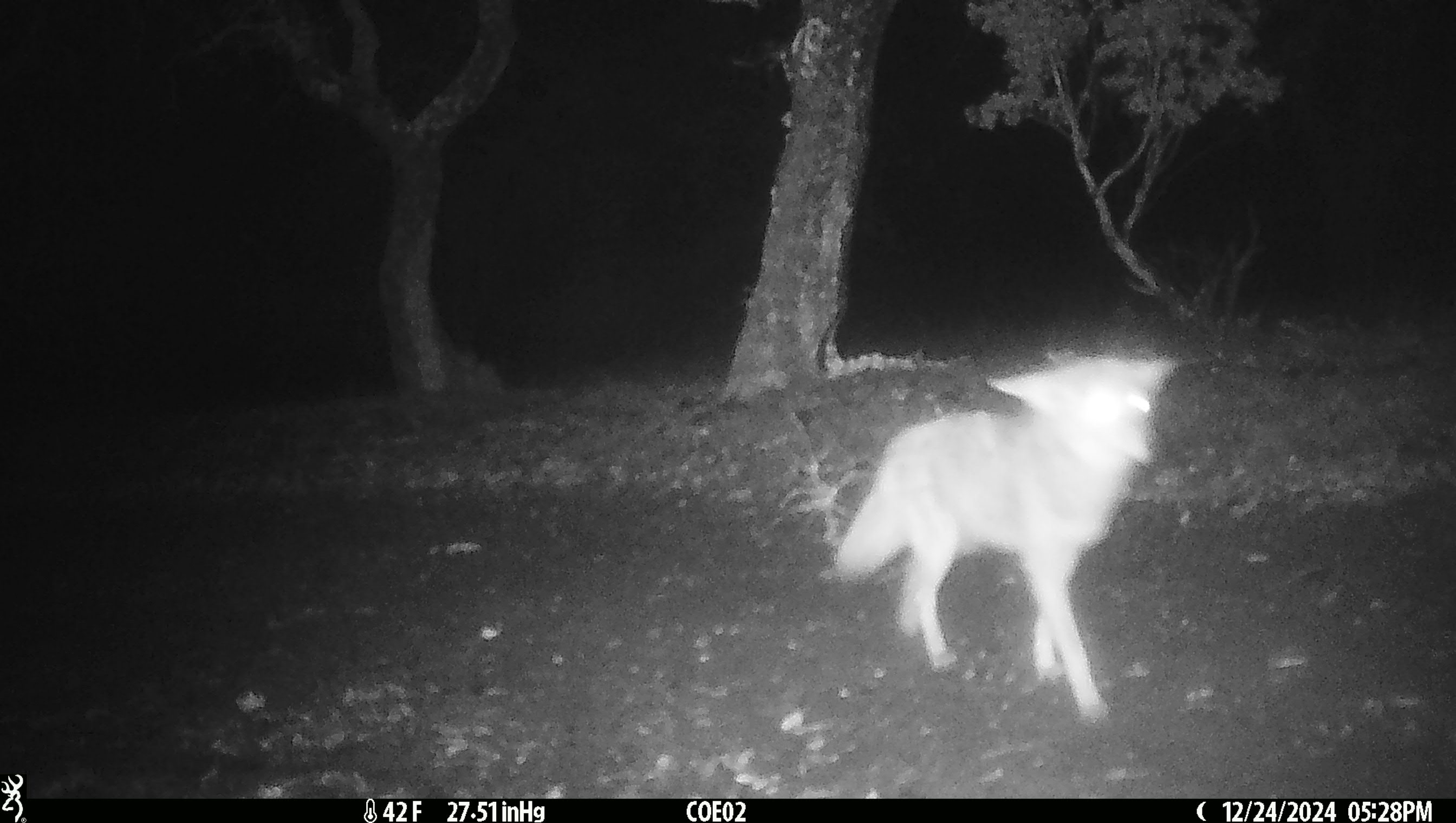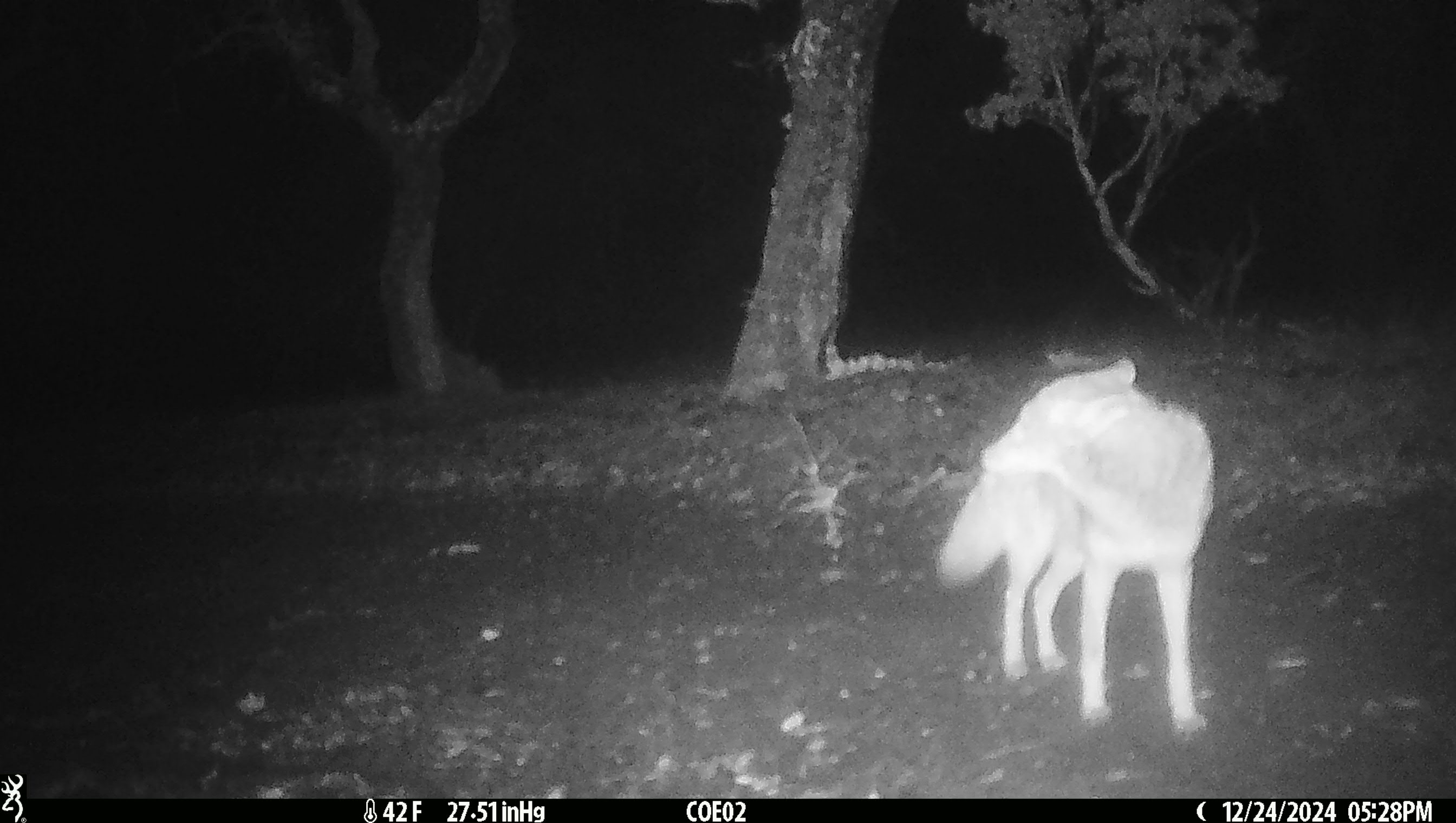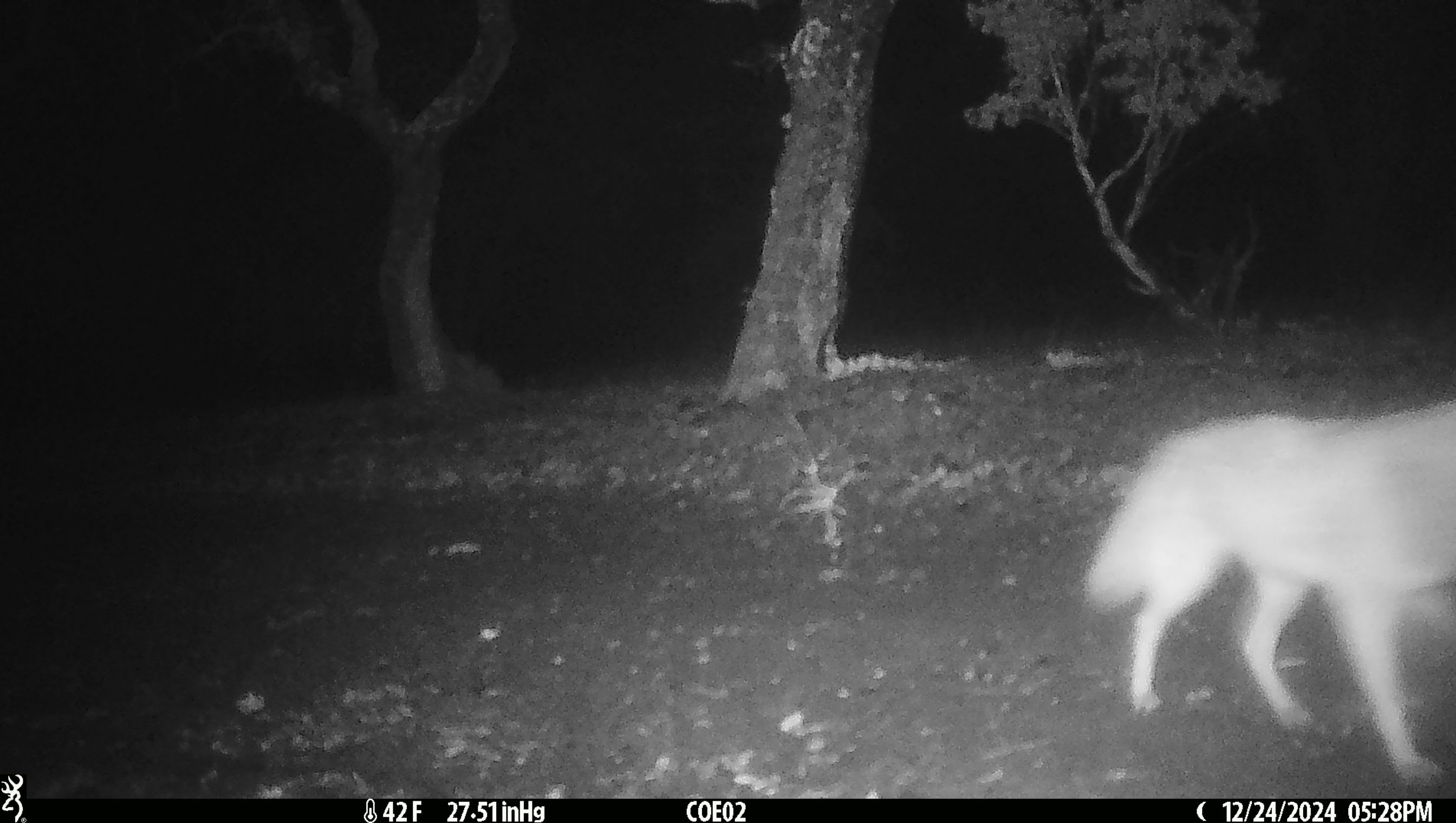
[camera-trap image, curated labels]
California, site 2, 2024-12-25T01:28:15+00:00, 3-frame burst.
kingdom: Animalia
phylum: Chordata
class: Mammalia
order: Carnivora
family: Canidae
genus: Canis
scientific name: Canis latrans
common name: coyote